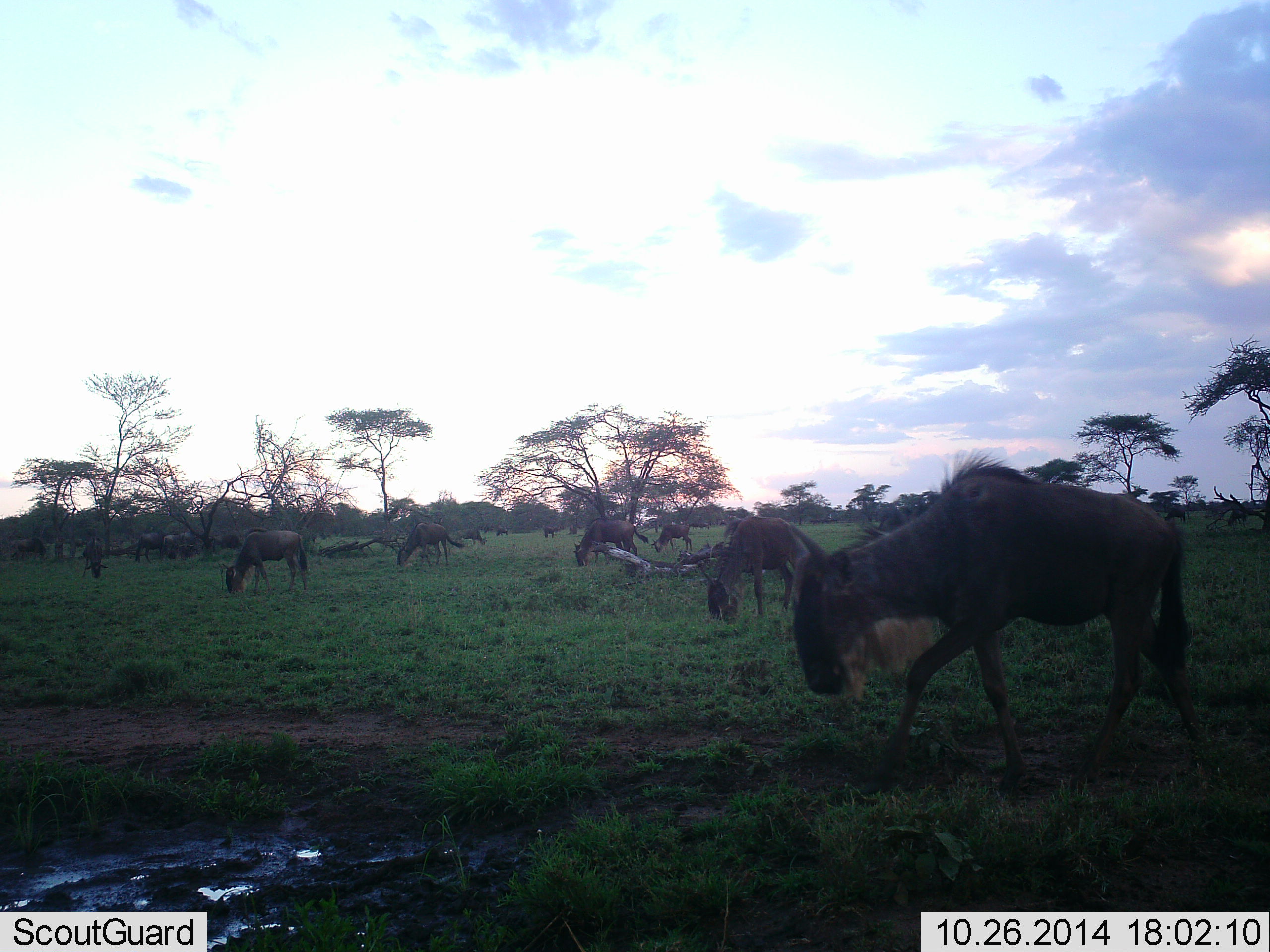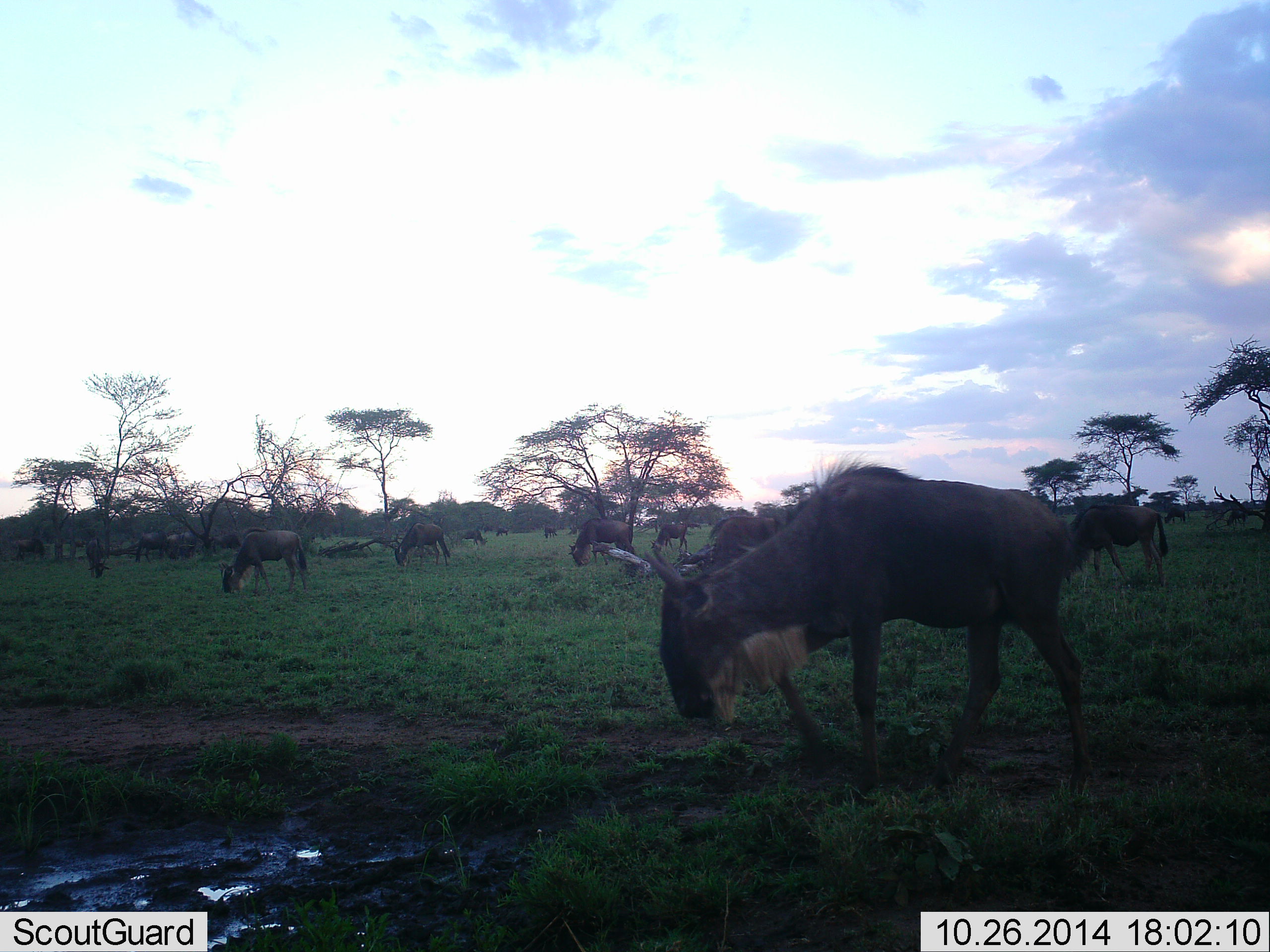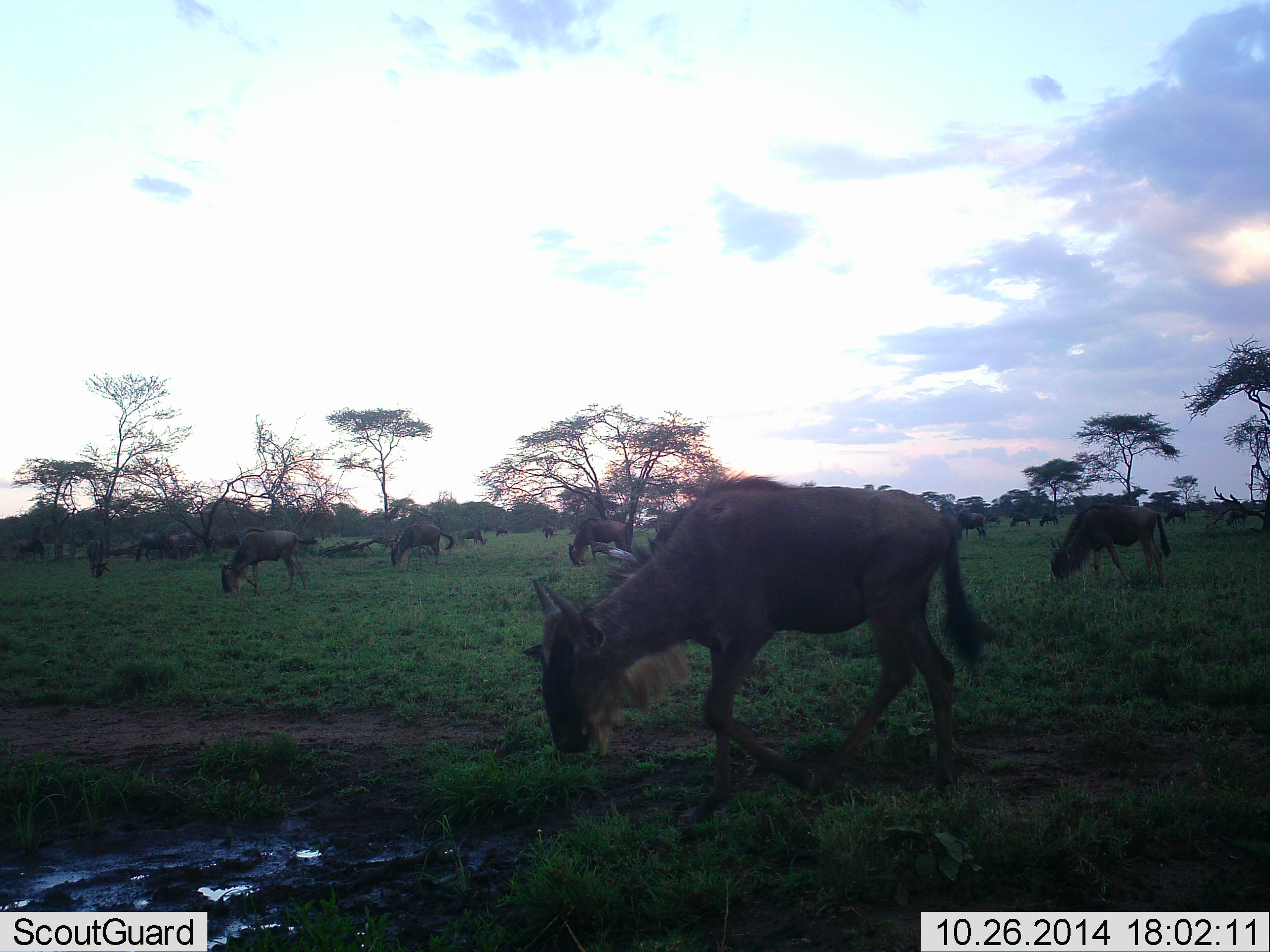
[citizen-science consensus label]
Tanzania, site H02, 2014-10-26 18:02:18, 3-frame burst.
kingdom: Animalia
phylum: Chordata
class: Mammalia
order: Artiodactyla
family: Bovidae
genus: Connochaetes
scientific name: Connochaetes taurinus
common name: blue wildebeest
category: wildebeest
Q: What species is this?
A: Wildebeest (blue wildebeest) (Connochaetes taurinus).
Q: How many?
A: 11-50.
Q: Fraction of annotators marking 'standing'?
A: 30%.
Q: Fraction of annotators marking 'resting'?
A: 0%.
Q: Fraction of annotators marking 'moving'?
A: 30%.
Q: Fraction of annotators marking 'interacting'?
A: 0%.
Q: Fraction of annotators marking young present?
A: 10%.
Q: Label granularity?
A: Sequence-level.